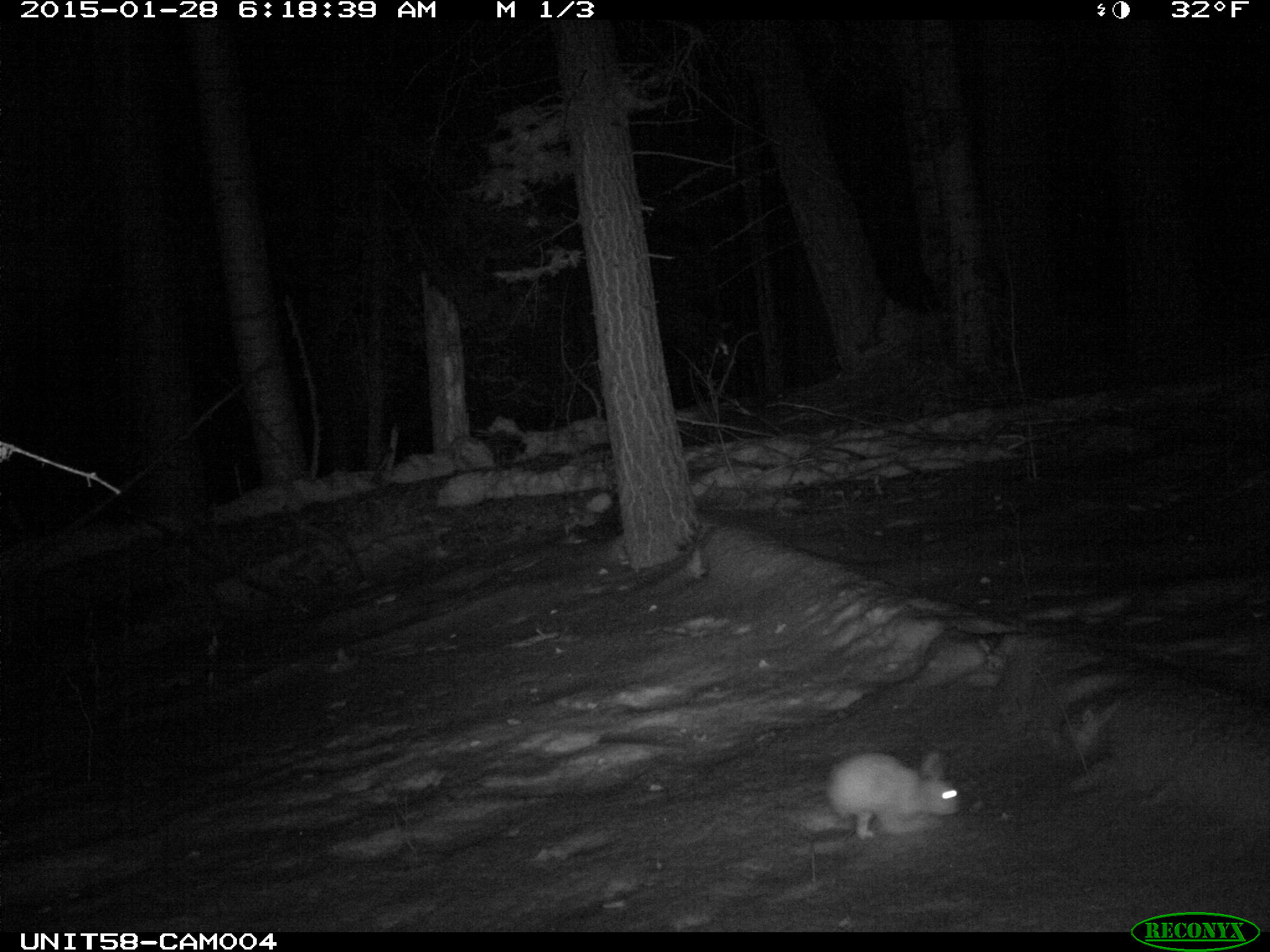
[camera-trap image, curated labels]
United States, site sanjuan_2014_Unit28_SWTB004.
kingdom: Animalia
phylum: Chordata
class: Mammalia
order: Lagomorpha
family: Leporidae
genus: Lepus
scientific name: Lepus americanus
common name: snowshoe hare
Lepus americanus (snowshoe hare).